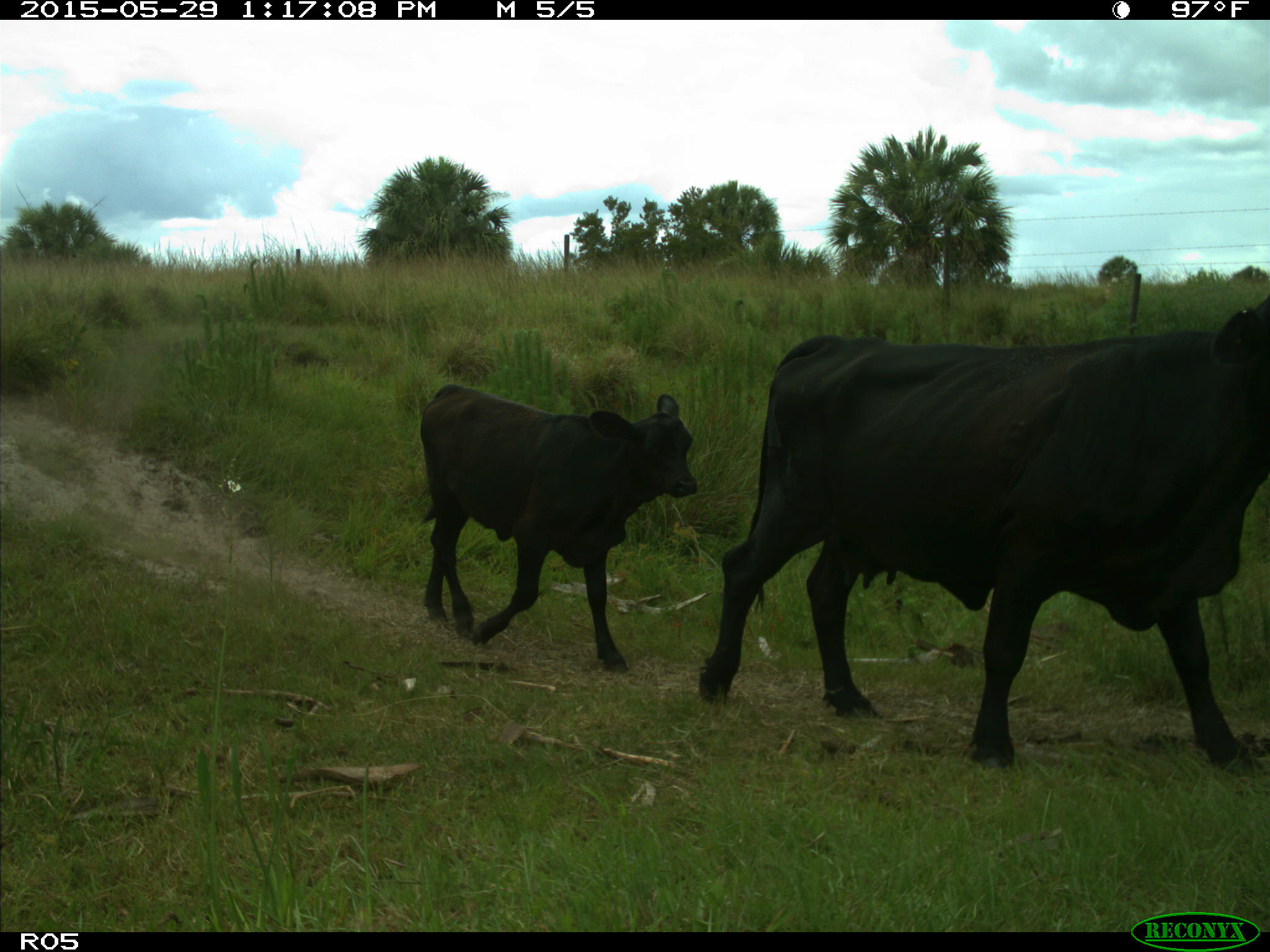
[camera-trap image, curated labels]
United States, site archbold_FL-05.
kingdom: Animalia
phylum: Chordata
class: Mammalia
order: Artiodactyla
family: Bovidae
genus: Bos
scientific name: Bos taurus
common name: domestic cow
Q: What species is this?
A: Bos taurus (domestic cow).